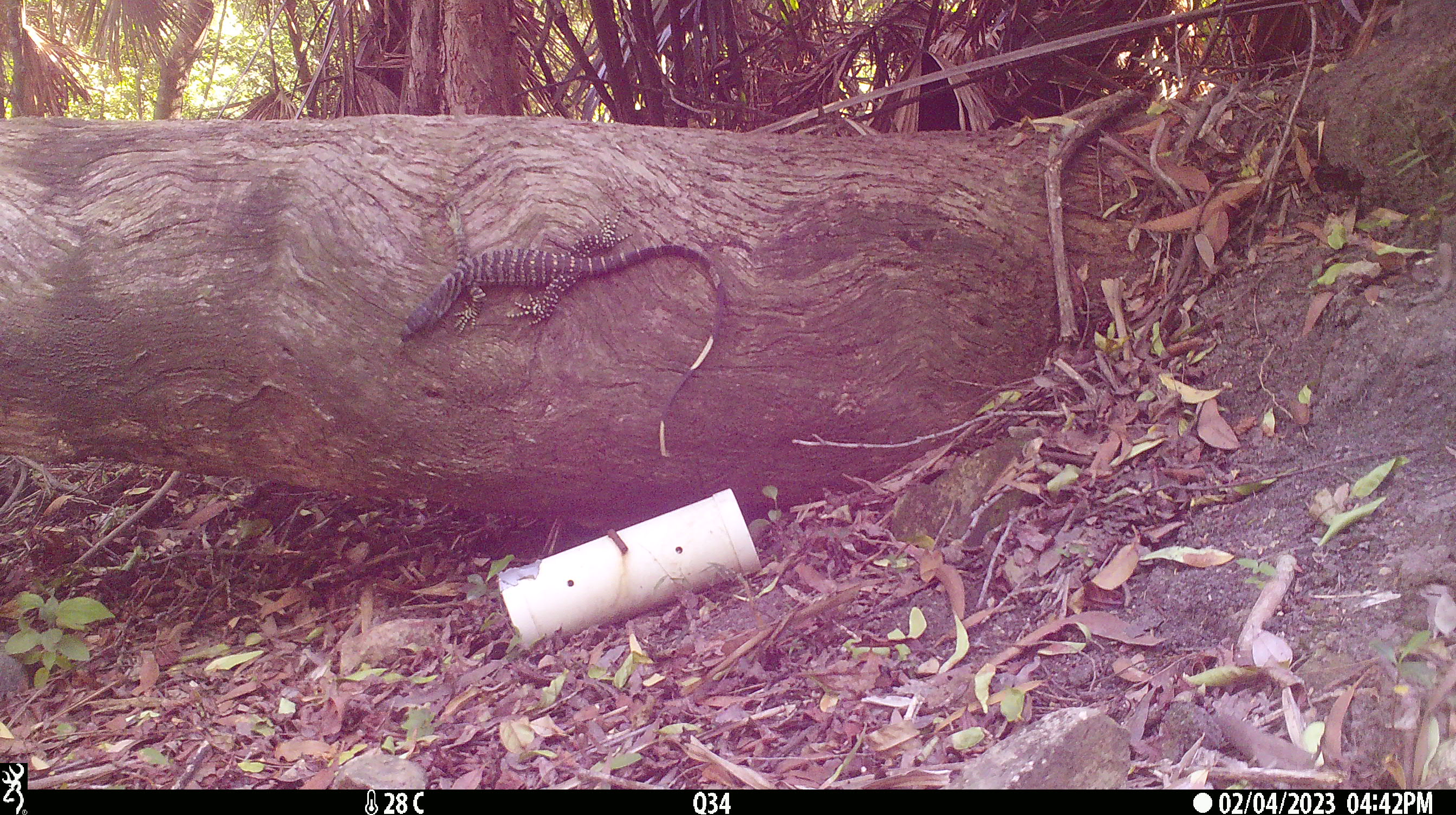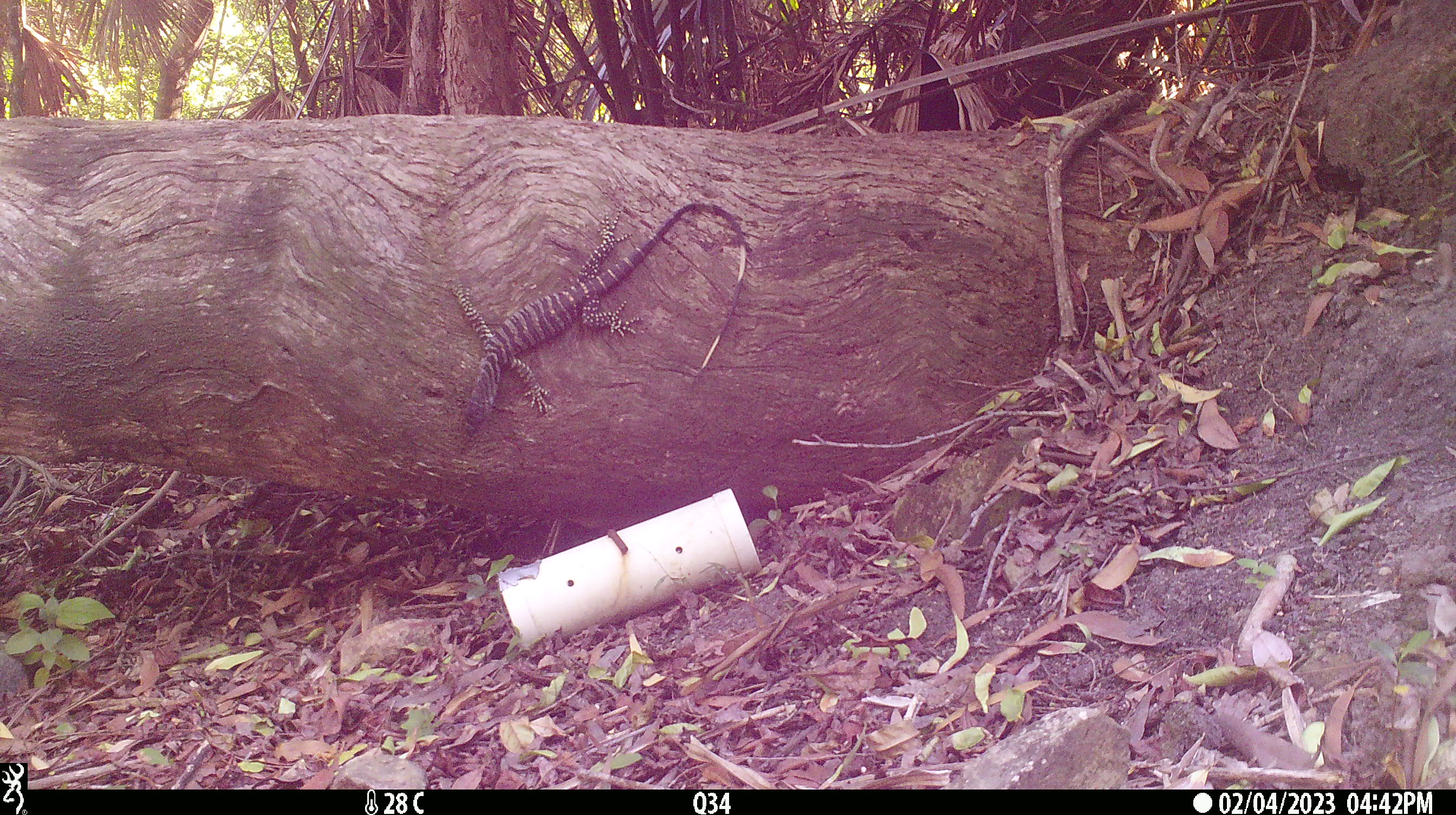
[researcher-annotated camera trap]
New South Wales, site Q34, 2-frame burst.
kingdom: Animalia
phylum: Chordata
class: Reptilia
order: Squamata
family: Varanidae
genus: Varanus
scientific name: Varanus varius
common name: lace monitor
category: goanna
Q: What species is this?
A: Goanna (lace monitor) (Varanus varius).